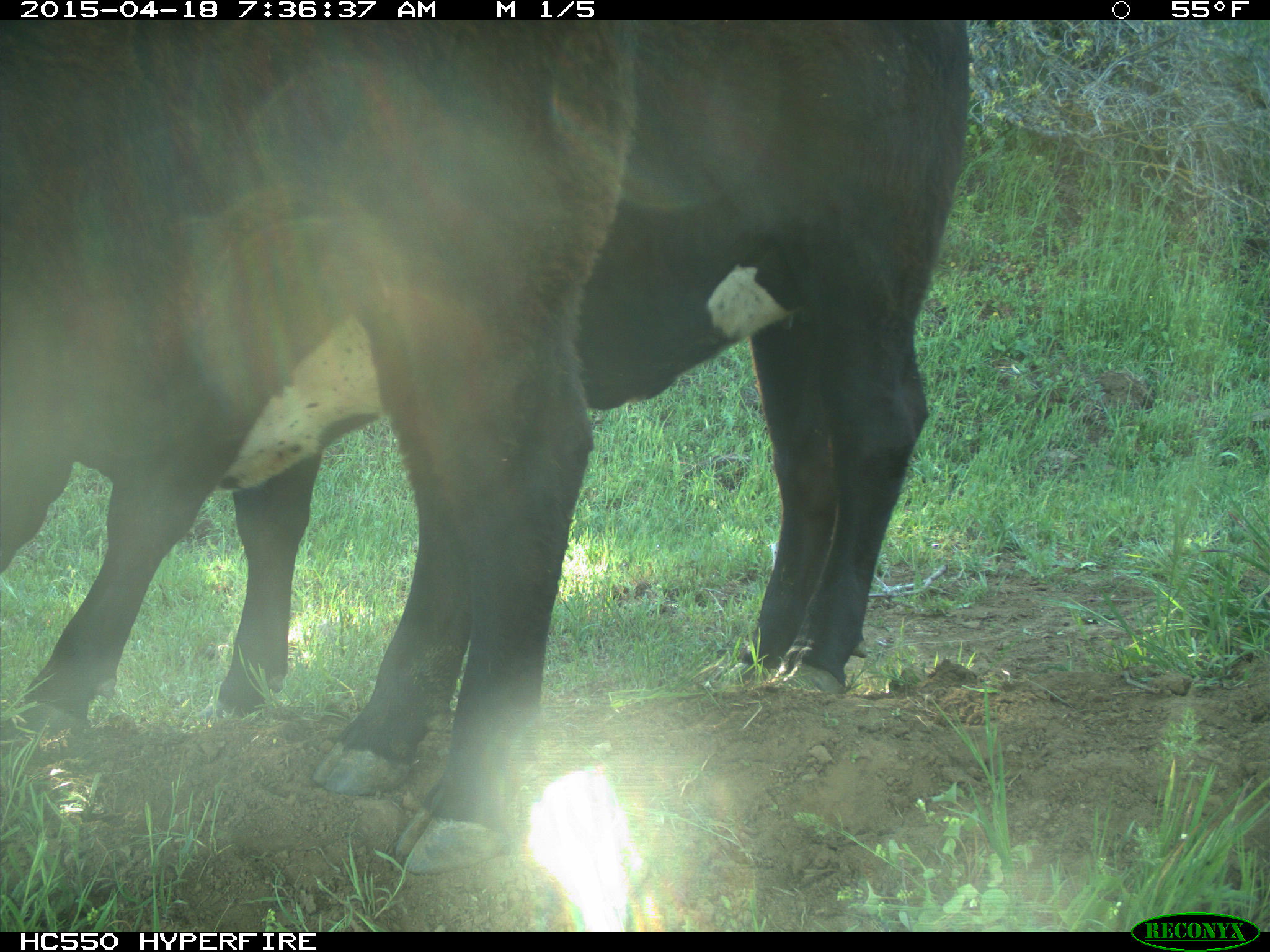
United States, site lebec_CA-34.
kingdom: Animalia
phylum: Chordata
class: Mammalia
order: Artiodactyla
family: Bovidae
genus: Bos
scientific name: Bos taurus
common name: domestic cow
Bos taurus (domestic cow).